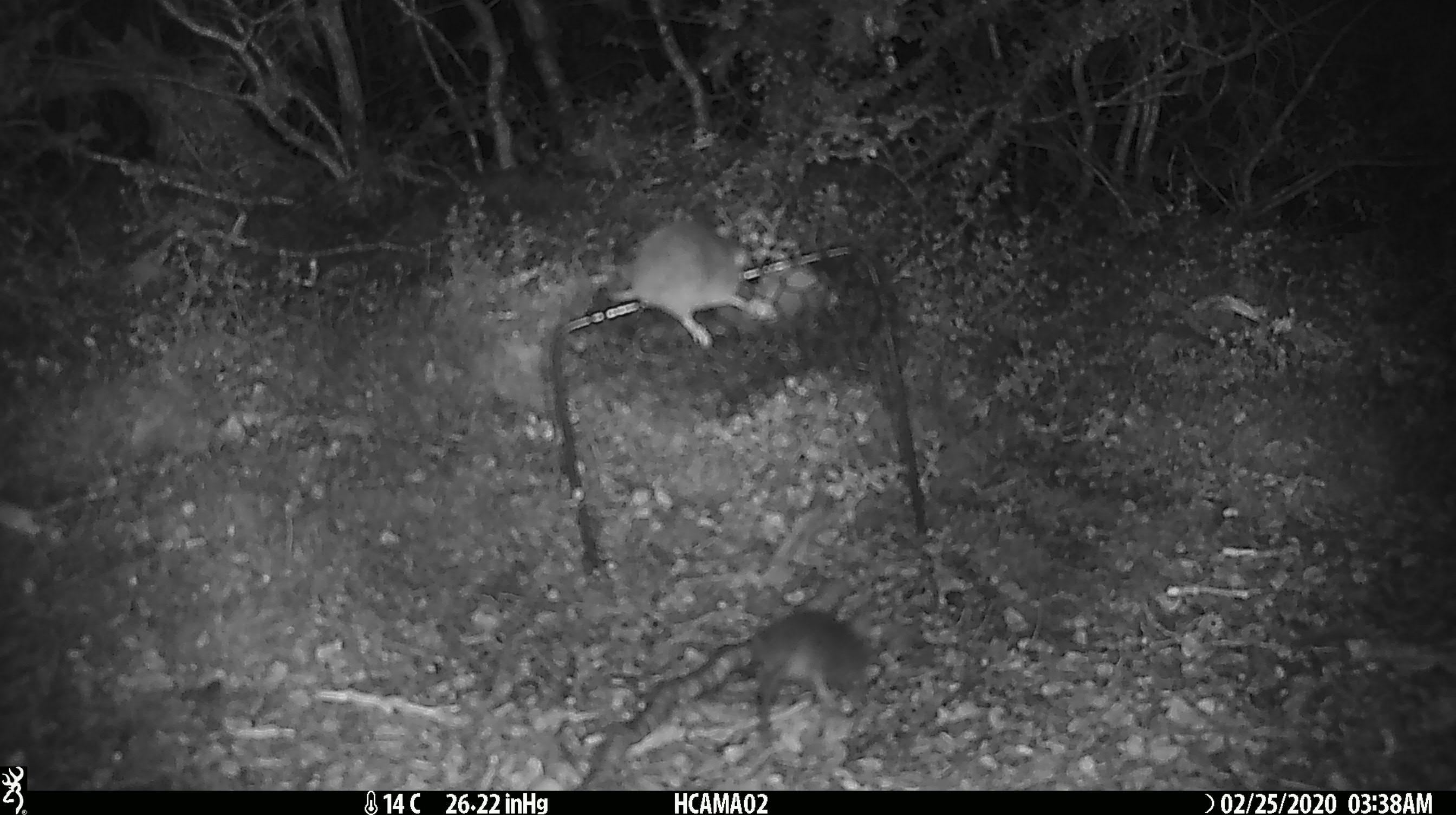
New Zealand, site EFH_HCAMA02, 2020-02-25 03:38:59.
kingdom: Animalia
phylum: Chordata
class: Mammalia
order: Rodentia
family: Muridae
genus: Mus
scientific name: Mus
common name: mouse